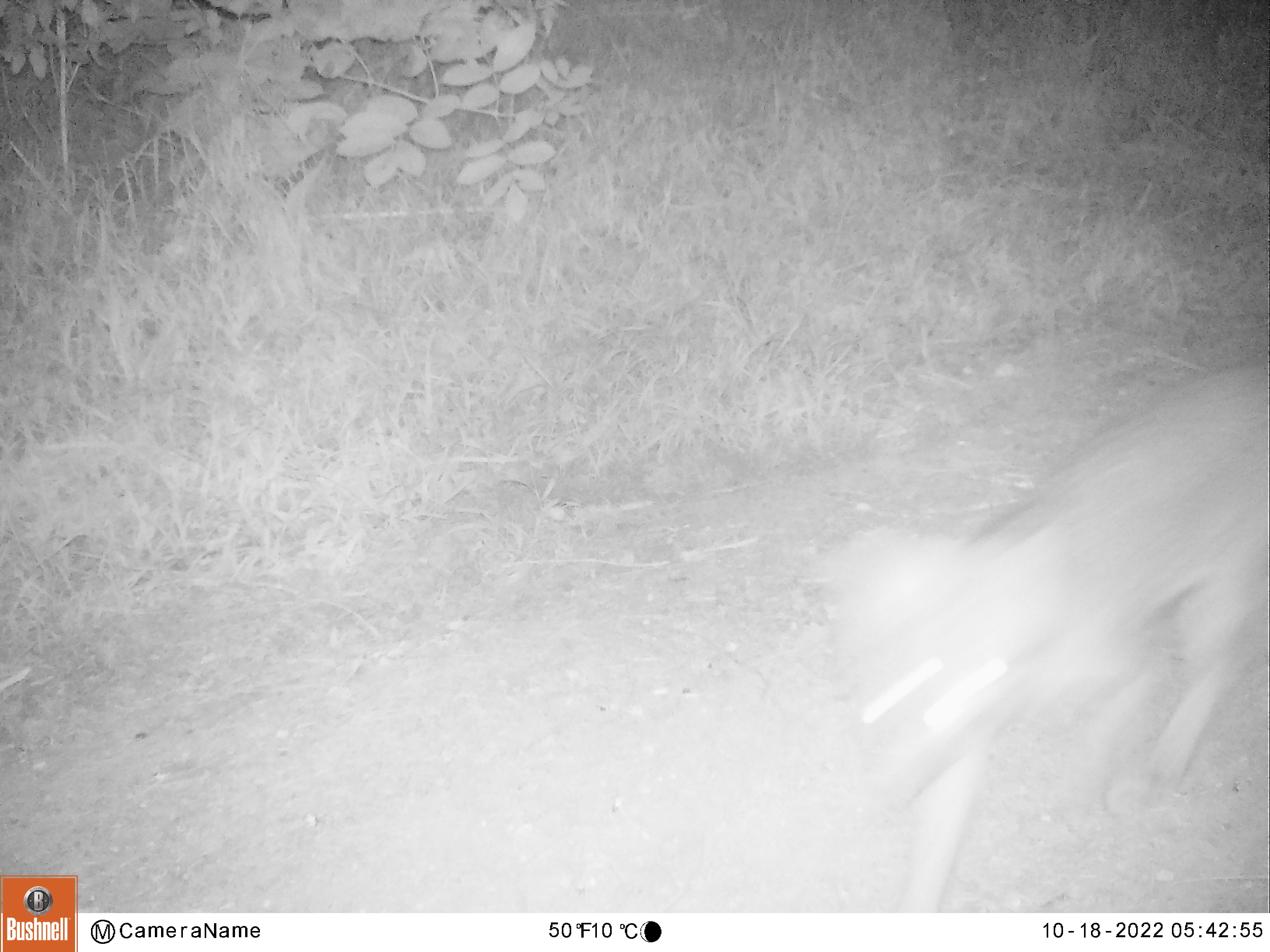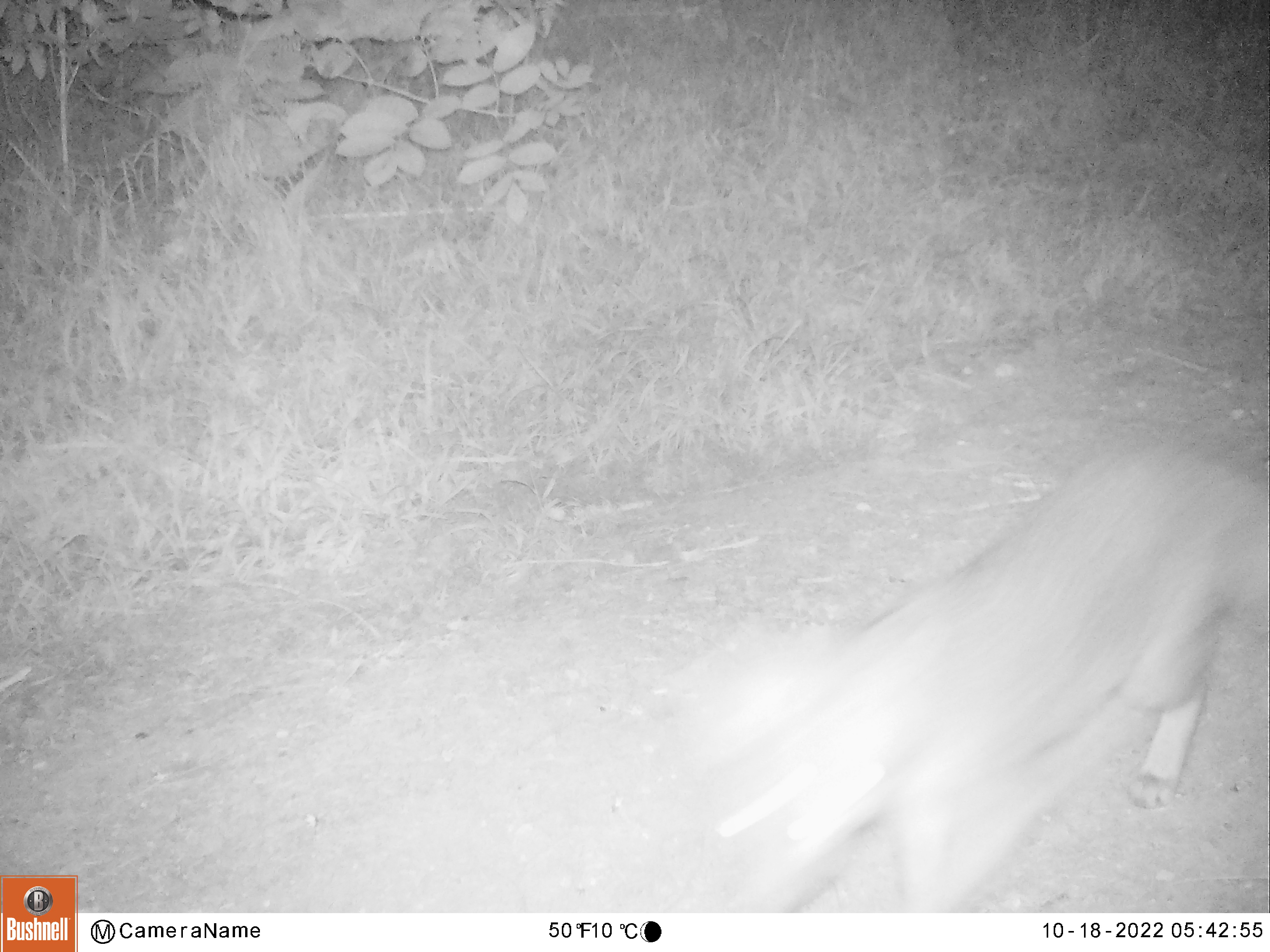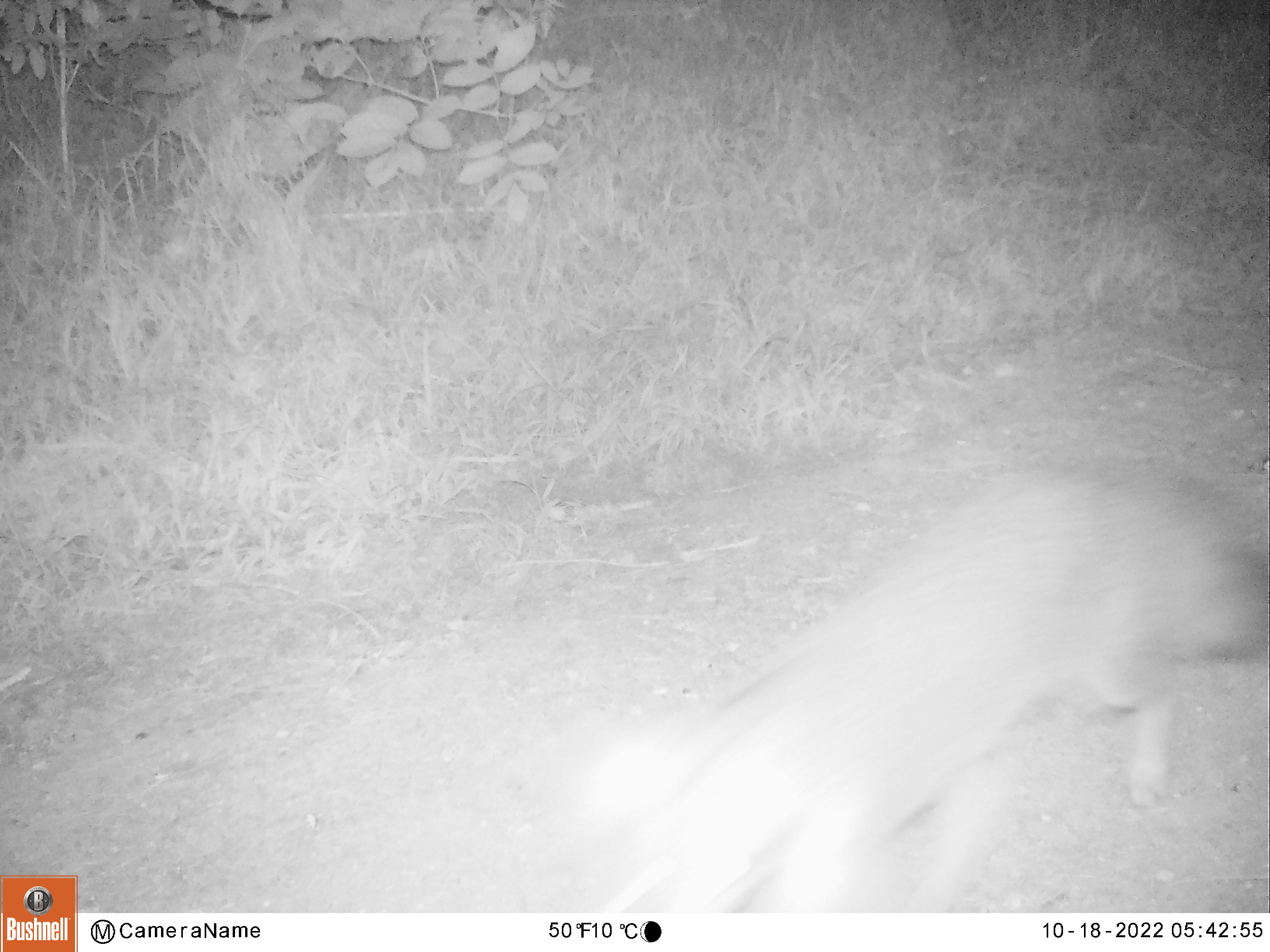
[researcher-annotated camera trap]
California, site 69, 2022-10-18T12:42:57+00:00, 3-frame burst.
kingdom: Animalia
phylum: Chordata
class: Mammalia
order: Carnivora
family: Canidae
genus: Urocyon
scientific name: Urocyon cinereoargenteus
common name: gray fox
Gray fox (Urocyon cinereoargenteus).